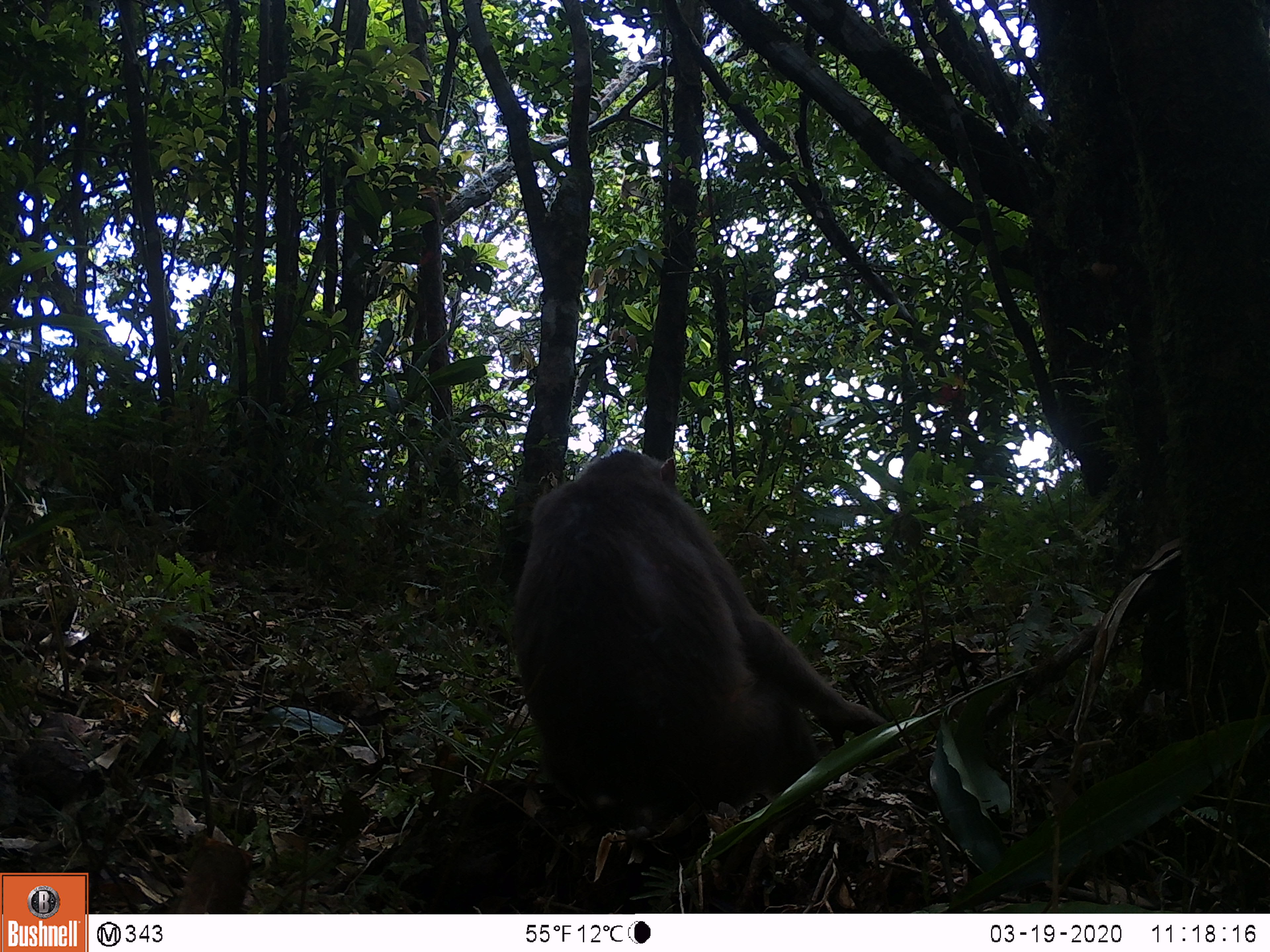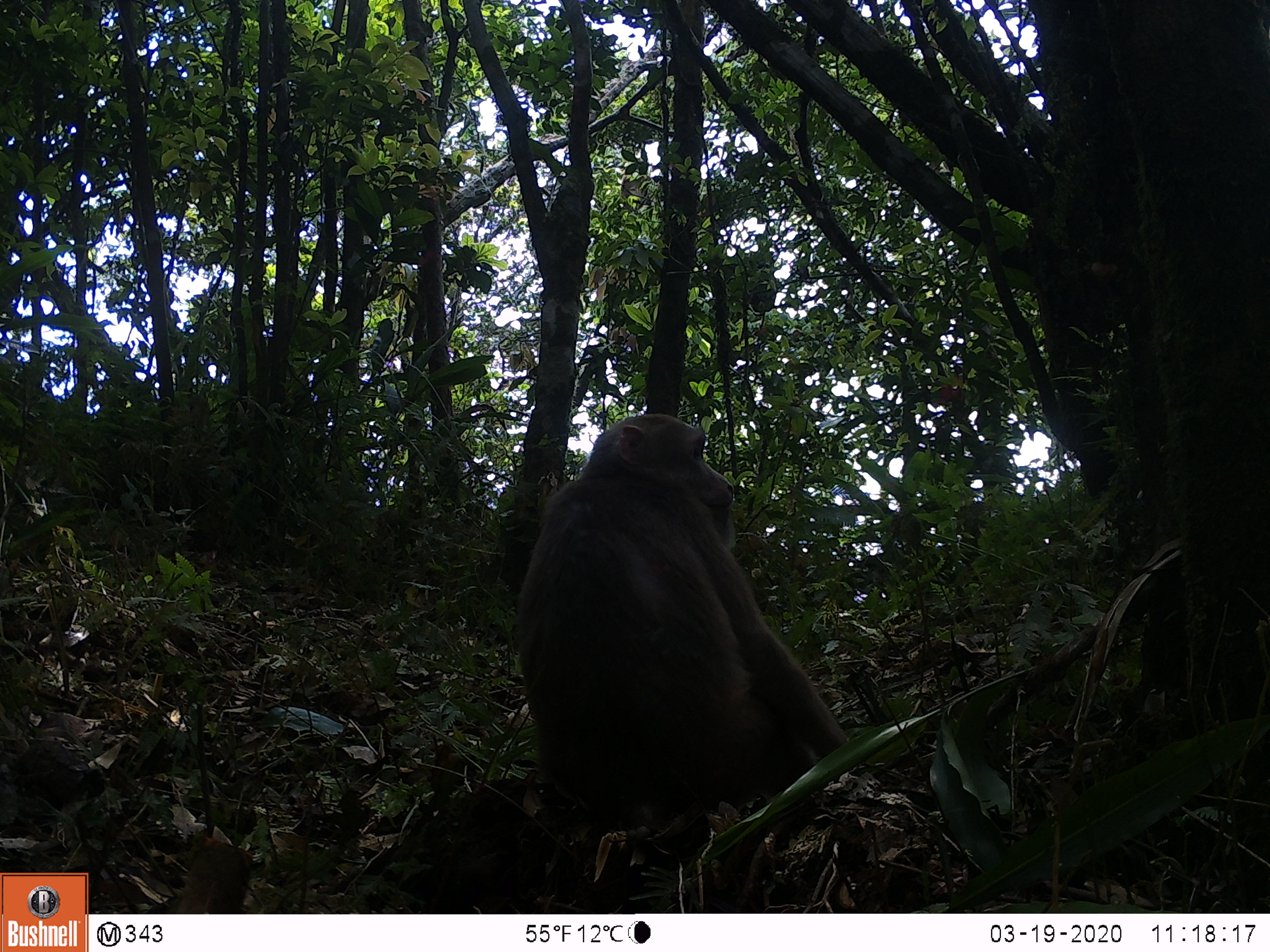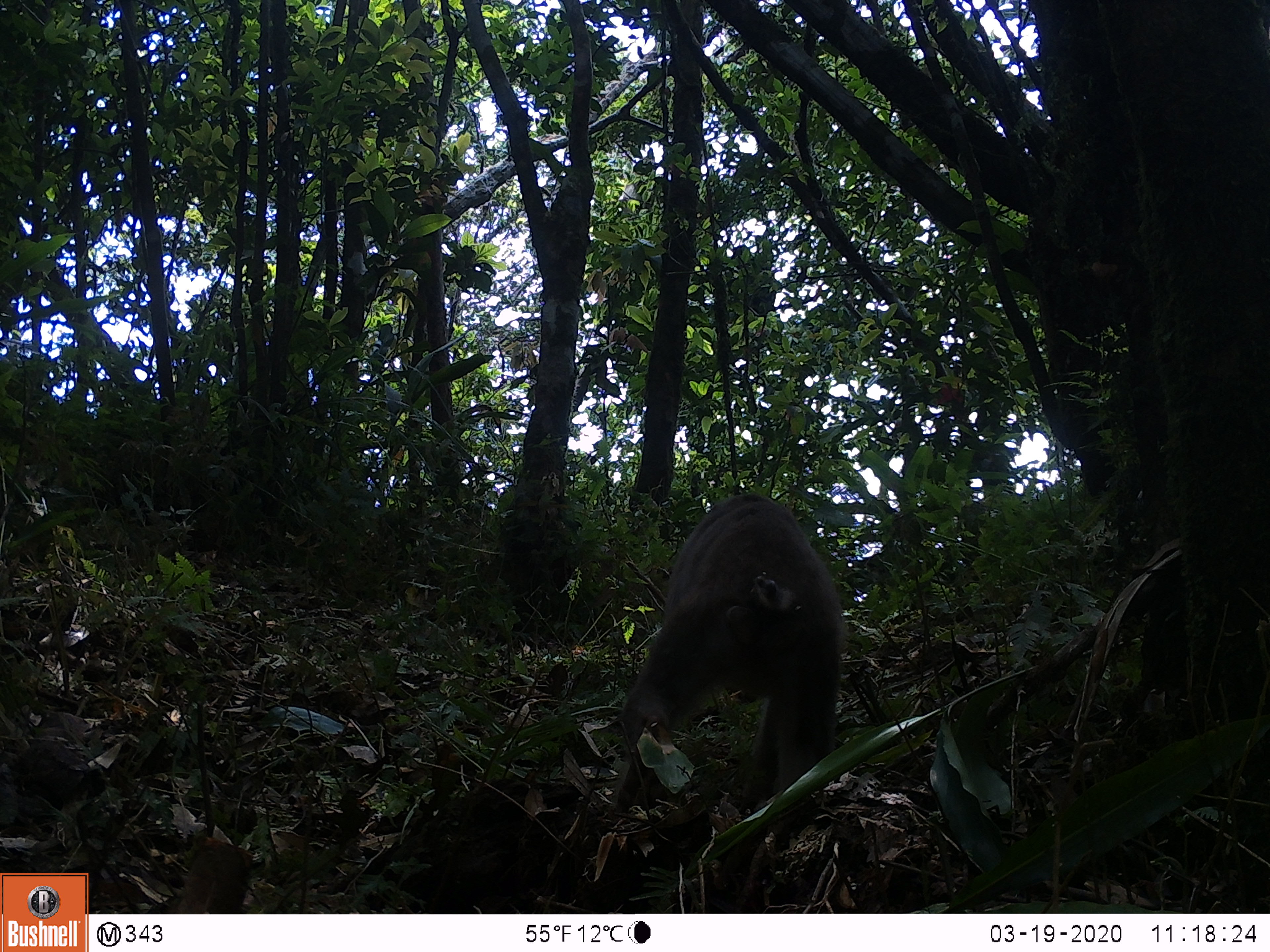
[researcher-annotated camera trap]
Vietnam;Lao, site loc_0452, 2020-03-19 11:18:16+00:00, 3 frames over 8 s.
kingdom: Animalia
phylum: Chordata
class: Mammalia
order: Primates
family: Cercopithecidae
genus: Macaca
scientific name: Macaca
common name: macaques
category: assam or rhesus macaque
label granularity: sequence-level